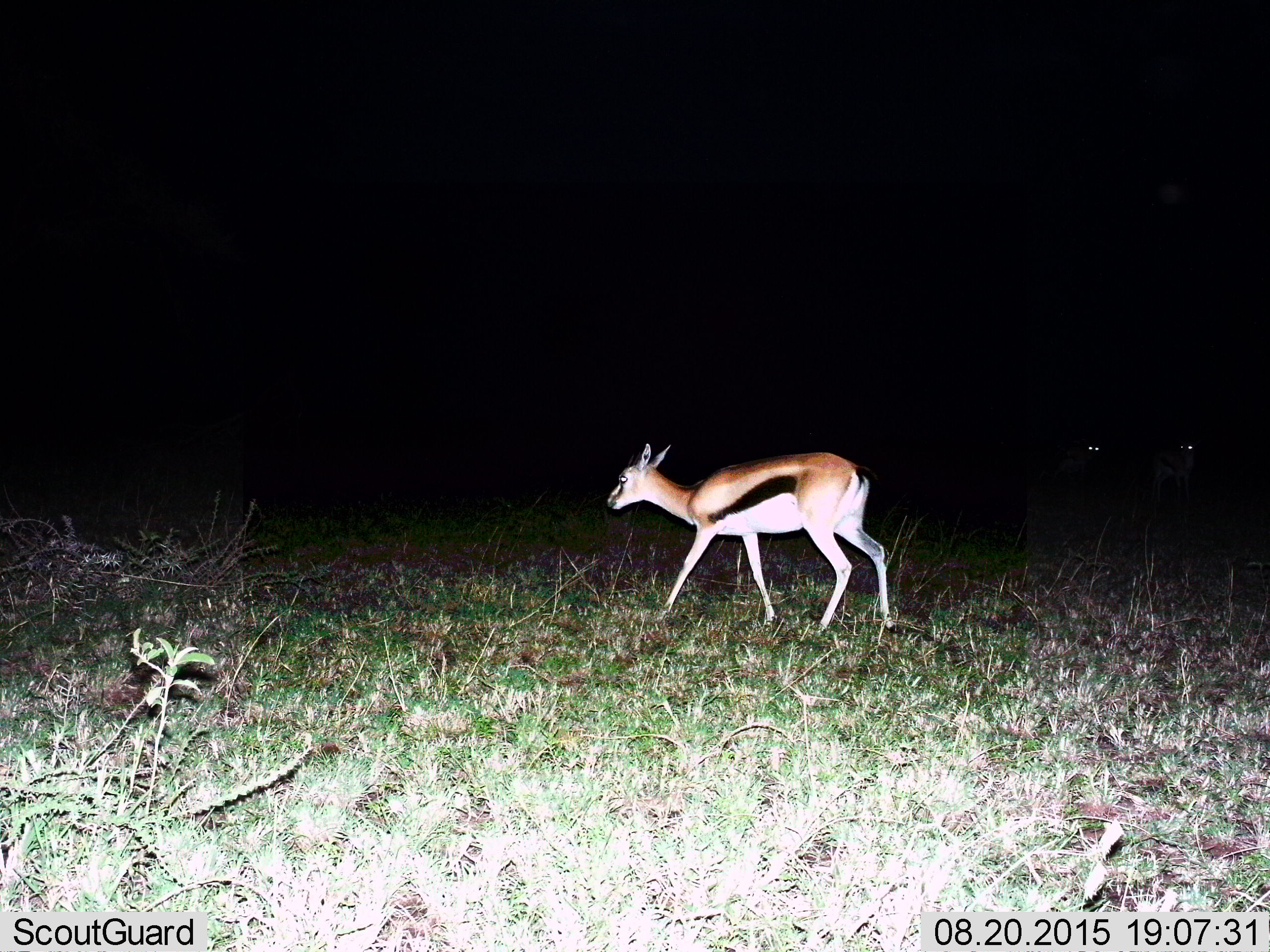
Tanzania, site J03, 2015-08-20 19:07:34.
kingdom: Animalia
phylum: Chordata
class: Mammalia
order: Artiodactyla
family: Bovidae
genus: Eudorcas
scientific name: Eudorcas thomsonii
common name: thomson's gazelle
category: gazellethomsons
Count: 1.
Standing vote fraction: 20%.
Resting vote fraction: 0%.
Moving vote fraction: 90%.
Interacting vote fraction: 0%.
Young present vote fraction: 0%.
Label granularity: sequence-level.